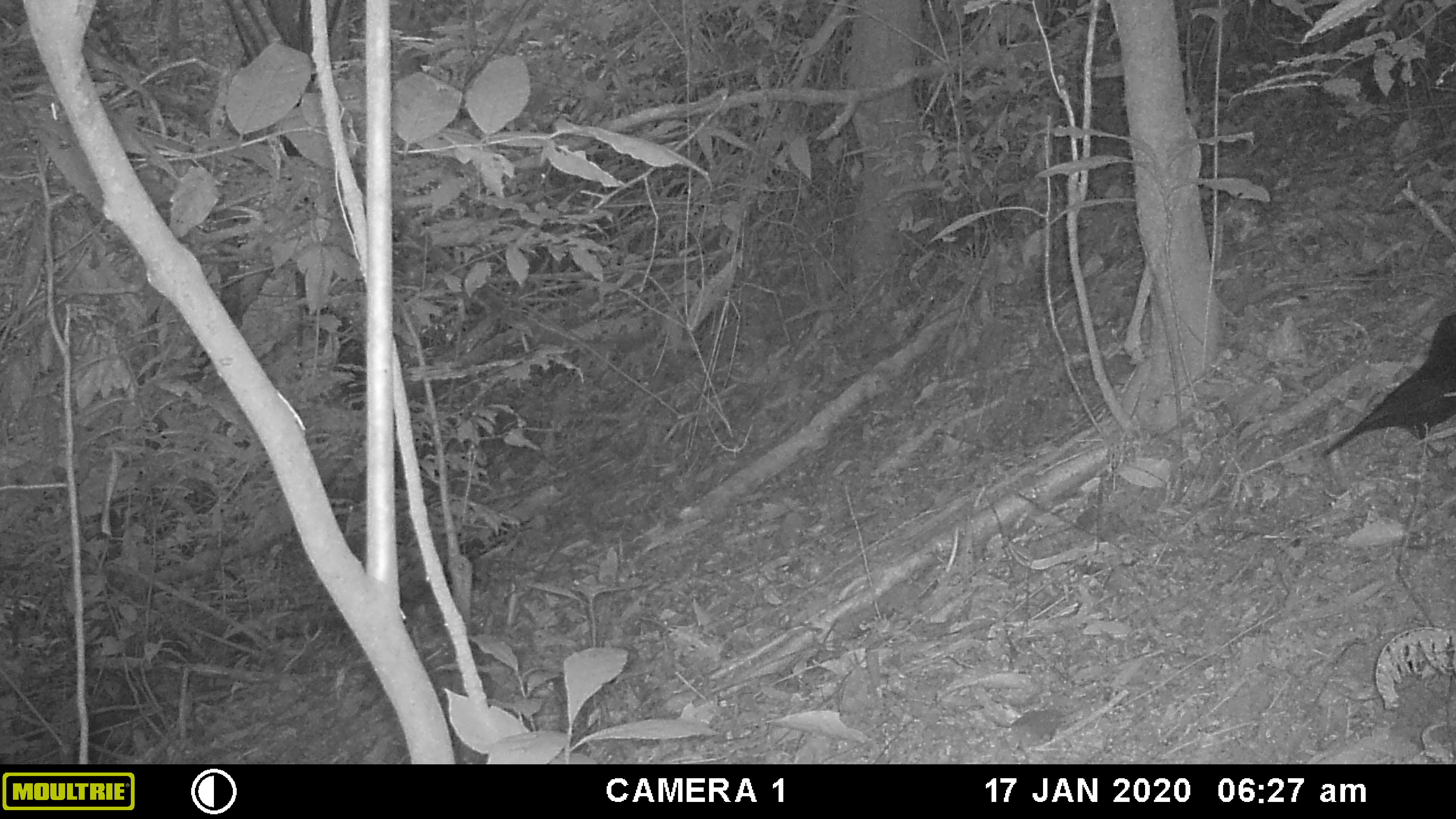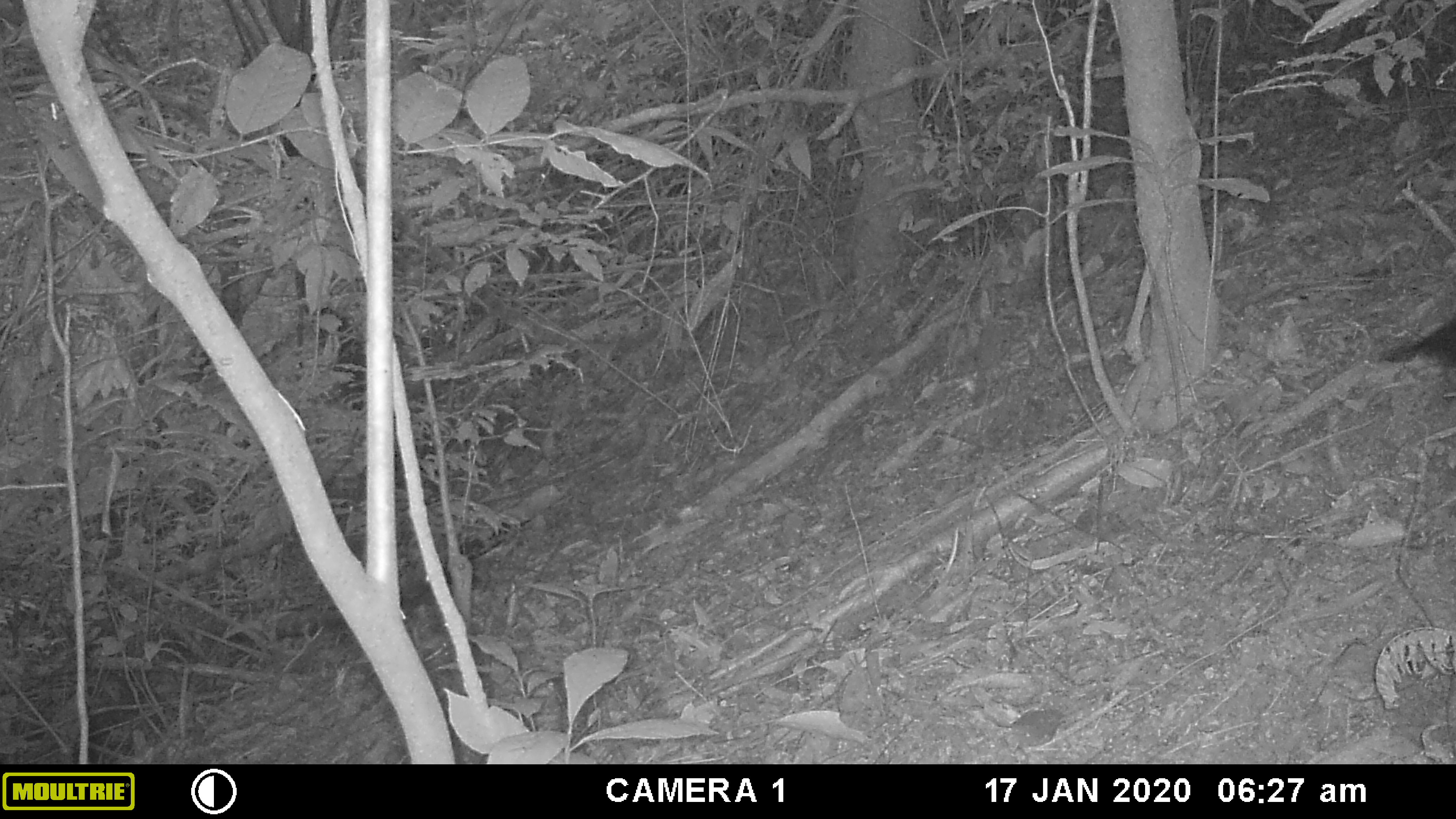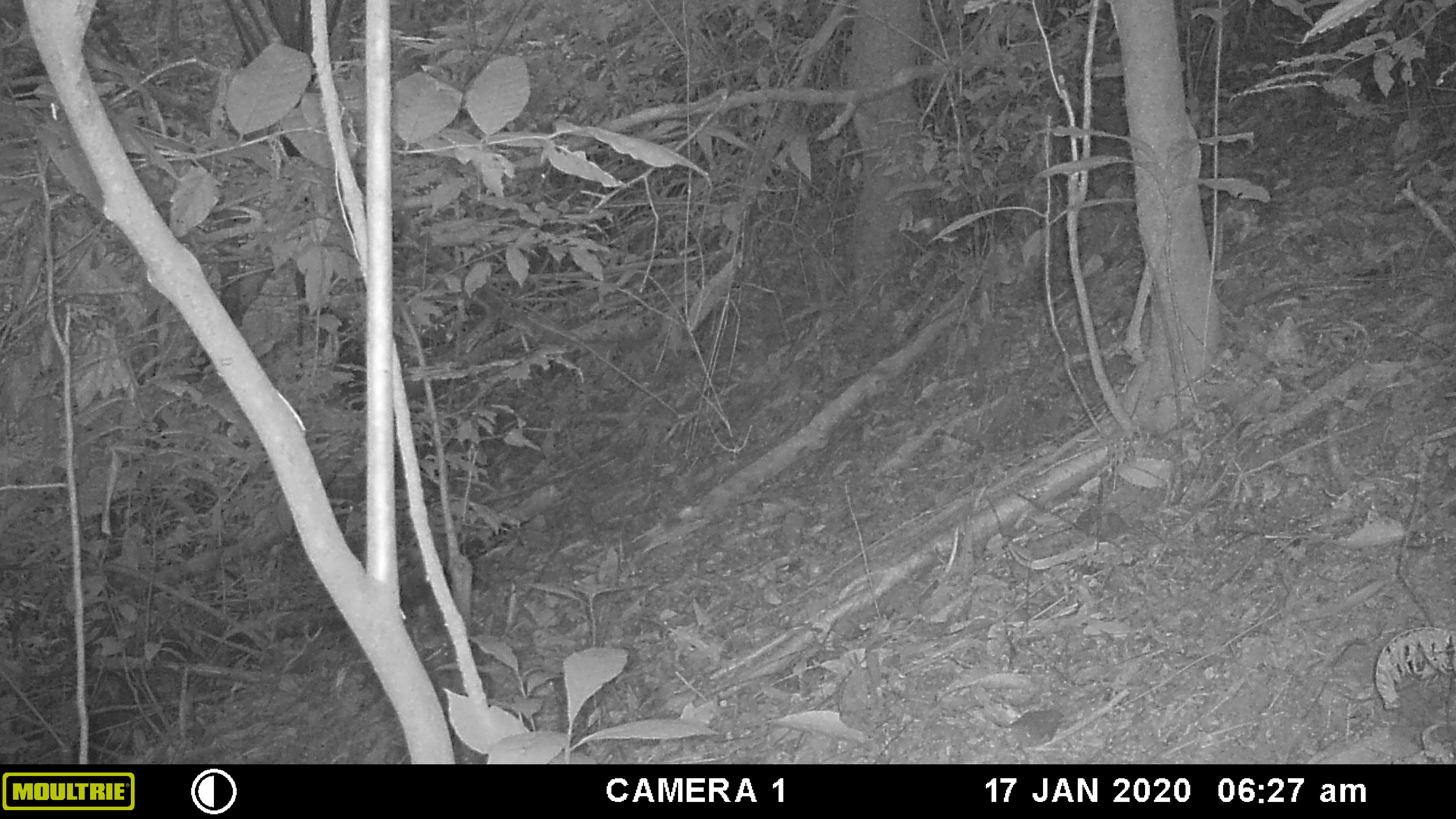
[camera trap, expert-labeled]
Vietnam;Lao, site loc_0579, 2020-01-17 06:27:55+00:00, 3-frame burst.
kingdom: Animalia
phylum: Chordata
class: Aves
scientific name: Aves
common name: bird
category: unidentified bird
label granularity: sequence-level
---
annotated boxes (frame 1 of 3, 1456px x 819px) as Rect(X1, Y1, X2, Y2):
unidentified bird: Rect(1319, 312, 1456, 462)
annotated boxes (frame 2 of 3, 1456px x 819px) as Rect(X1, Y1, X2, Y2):
unidentified bird: Rect(1377, 313, 1456, 371)